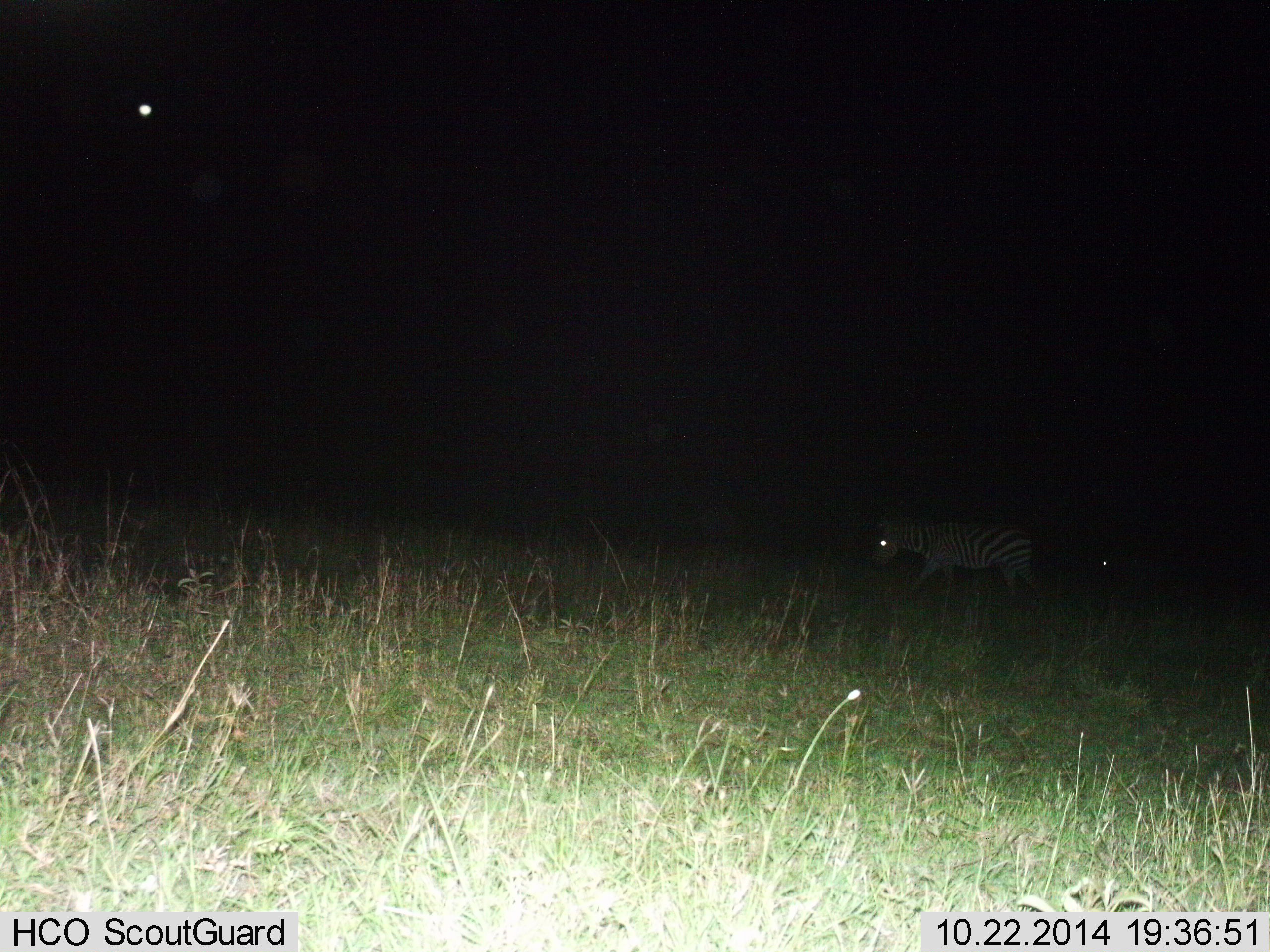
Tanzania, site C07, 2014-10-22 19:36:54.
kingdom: Animalia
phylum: Chordata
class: Mammalia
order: Perissodactyla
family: Equidae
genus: Equus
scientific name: Equus quagga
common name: plains zebra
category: zebra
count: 2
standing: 0%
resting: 0%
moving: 100%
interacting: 0%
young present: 0%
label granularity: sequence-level